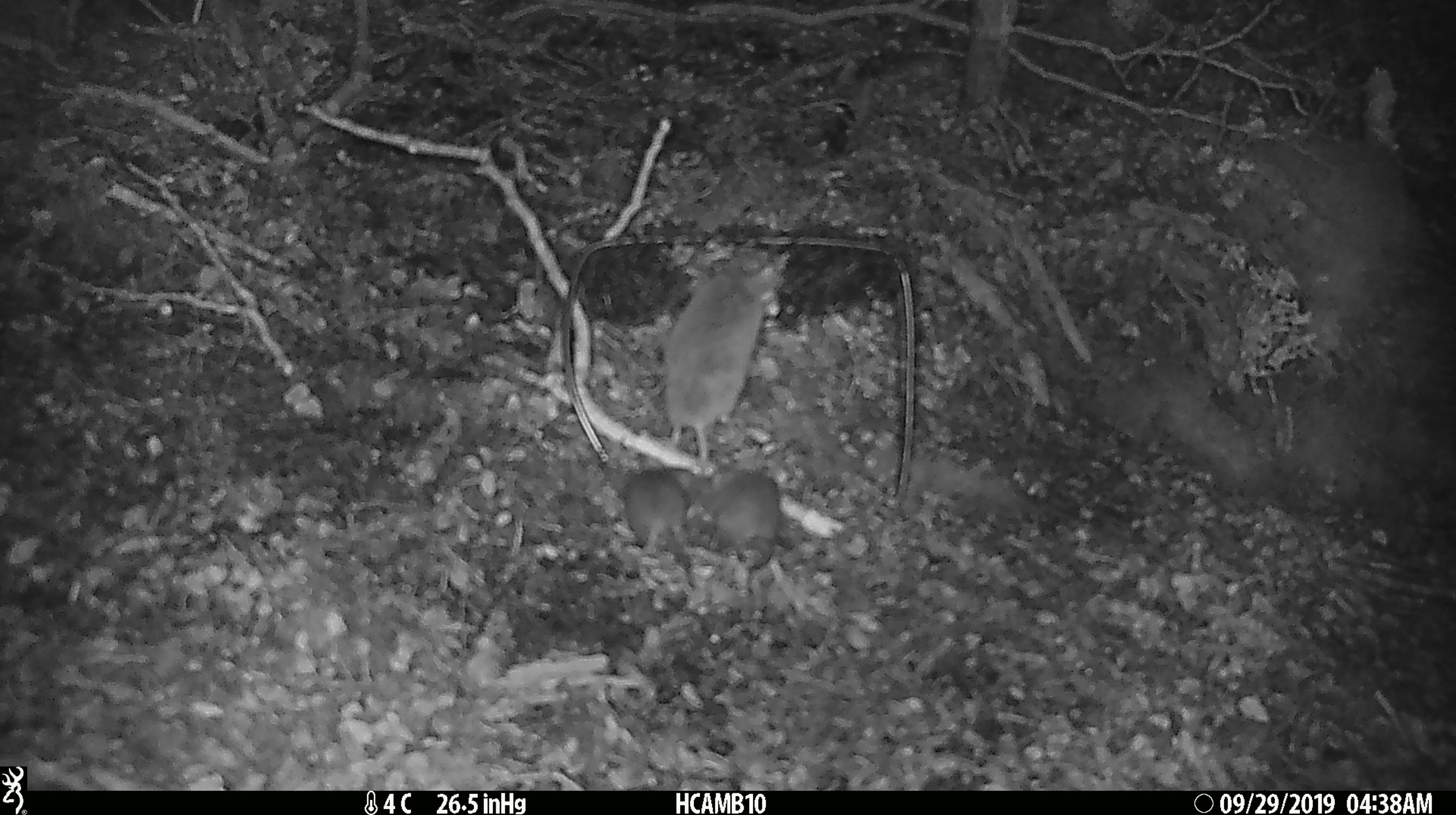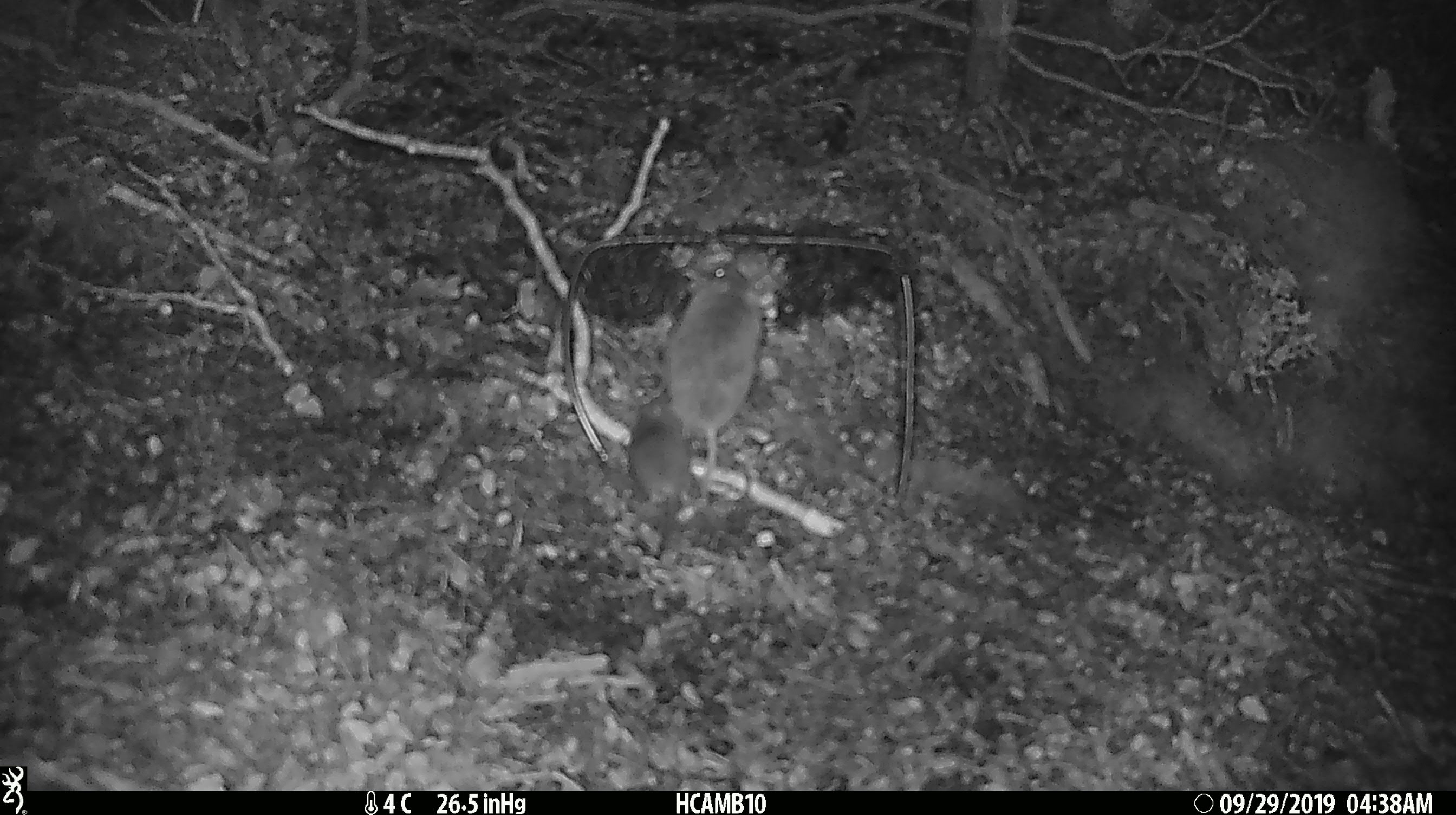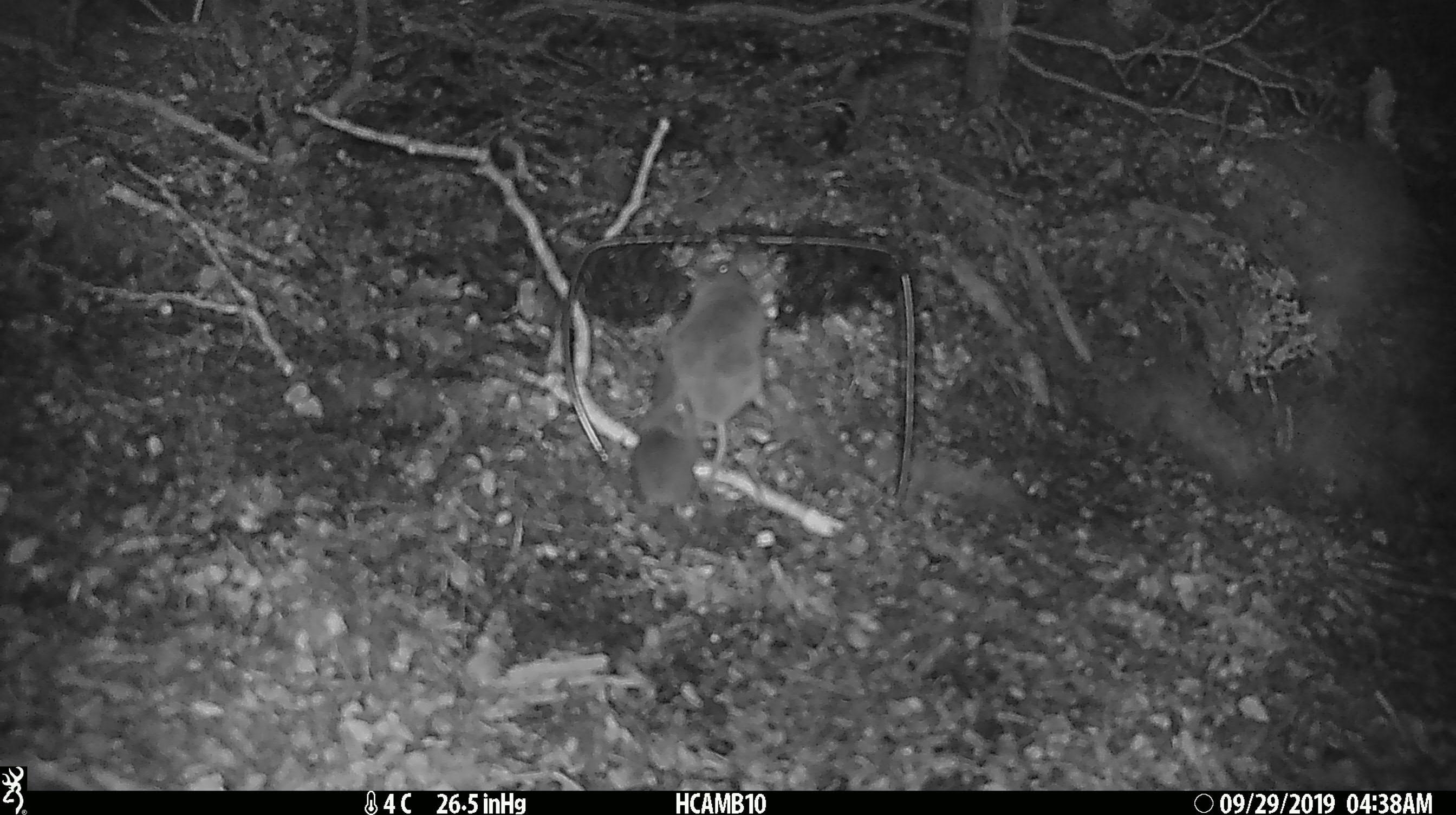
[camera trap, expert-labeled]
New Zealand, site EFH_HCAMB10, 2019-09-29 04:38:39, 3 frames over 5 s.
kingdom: Animalia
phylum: Chordata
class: Mammalia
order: Rodentia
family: Muridae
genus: Mus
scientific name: Mus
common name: mouse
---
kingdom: Animalia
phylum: Chordata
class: Mammalia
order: Rodentia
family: Muridae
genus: Rattus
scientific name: Rattus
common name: rat